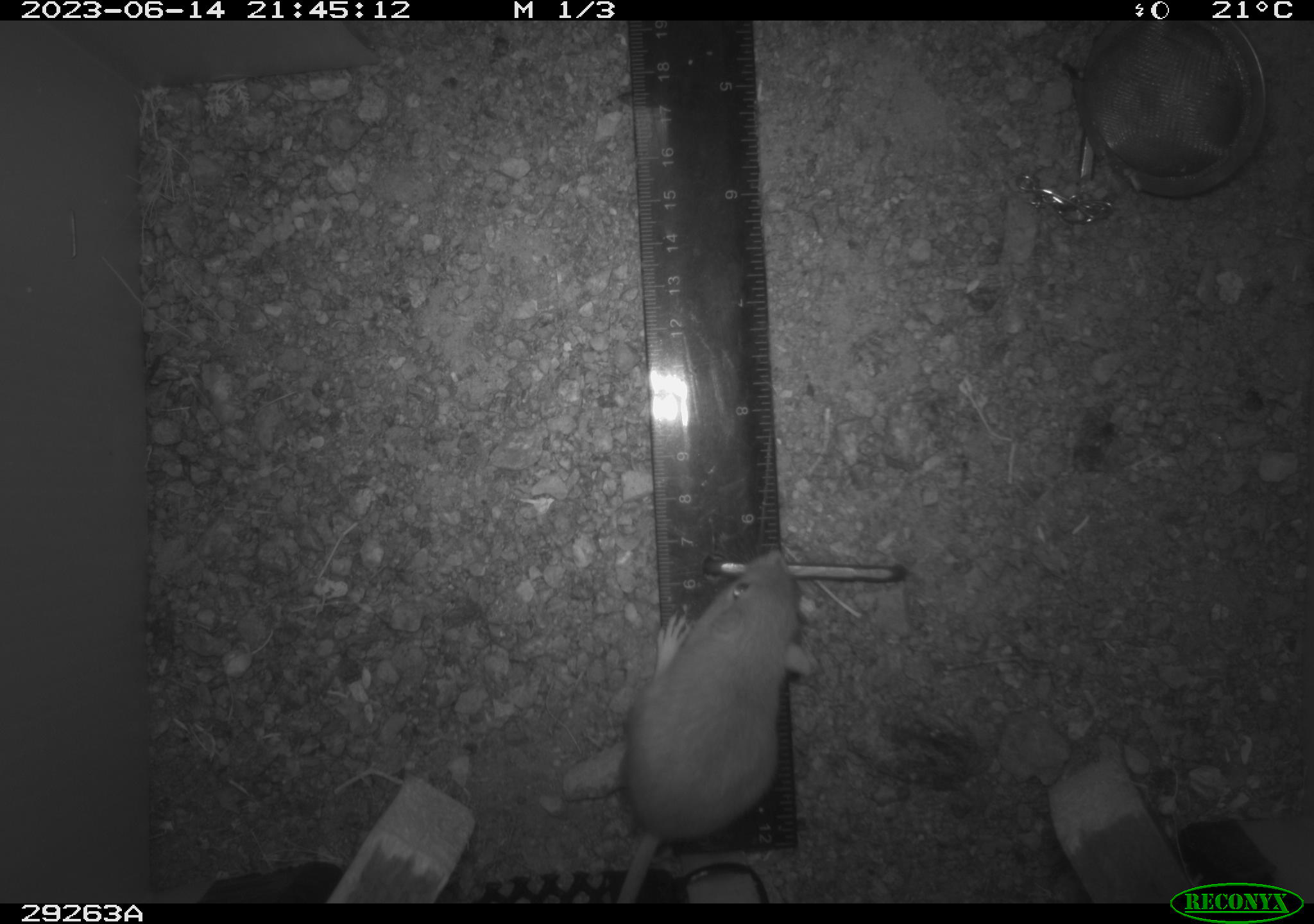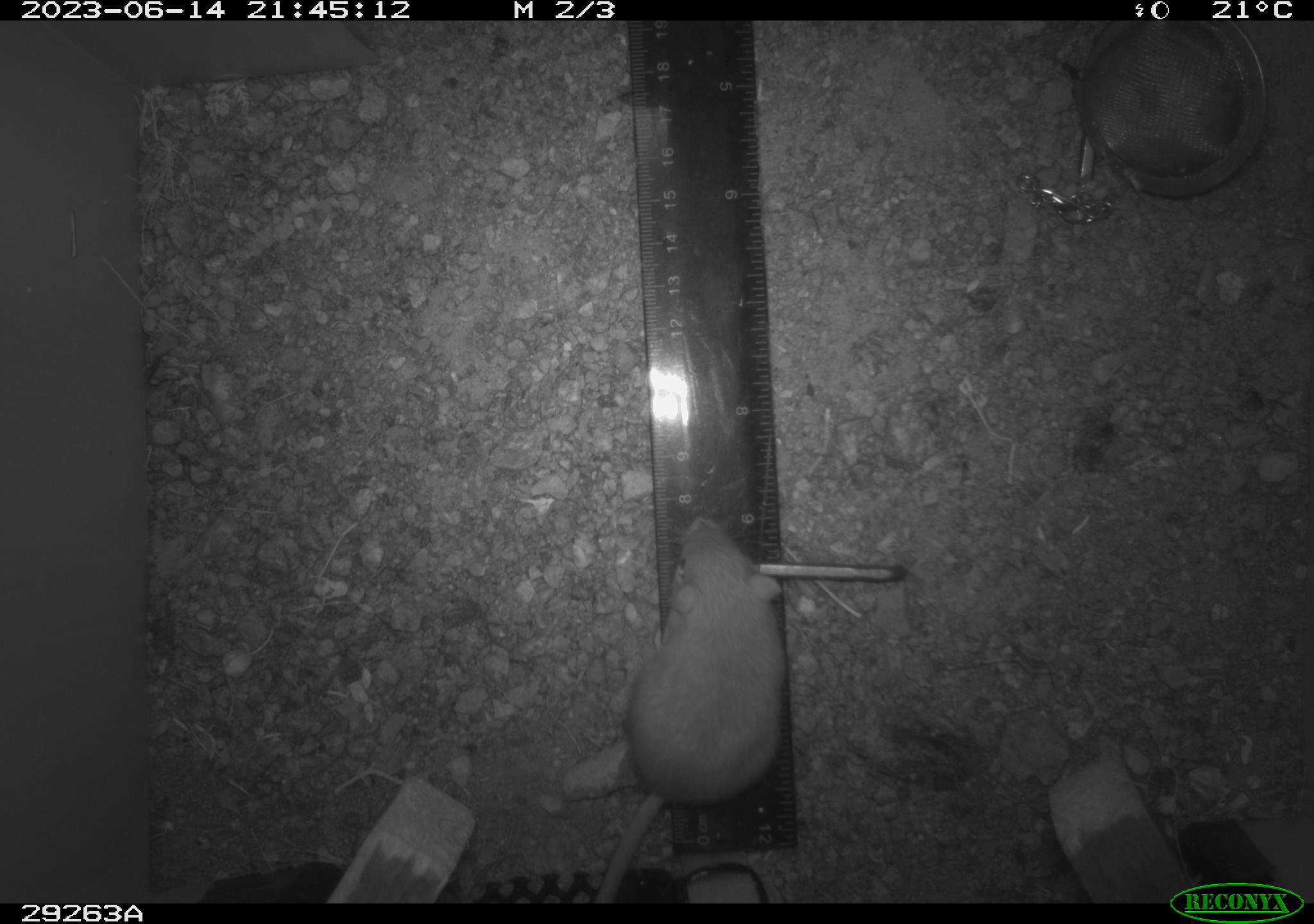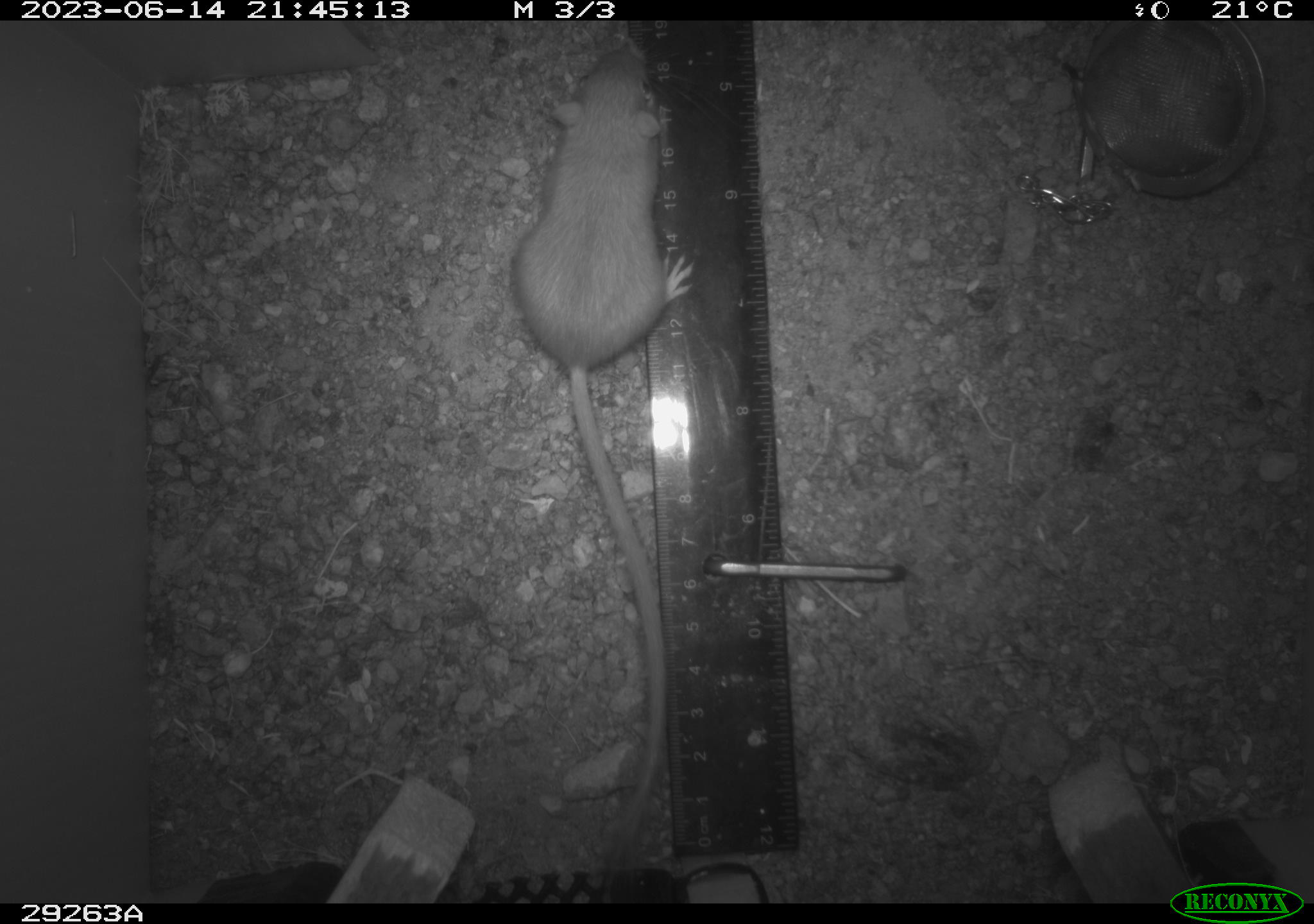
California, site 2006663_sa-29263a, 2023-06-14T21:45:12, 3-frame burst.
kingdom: Animalia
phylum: Chordata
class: Mammalia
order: Rodentia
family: Heteromyidae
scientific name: Heteromyidae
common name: kangaroo rats and pocket mice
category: heteromyidae family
Heteromyidae family (kangaroo rats and pocket mice) (Heteromyidae).